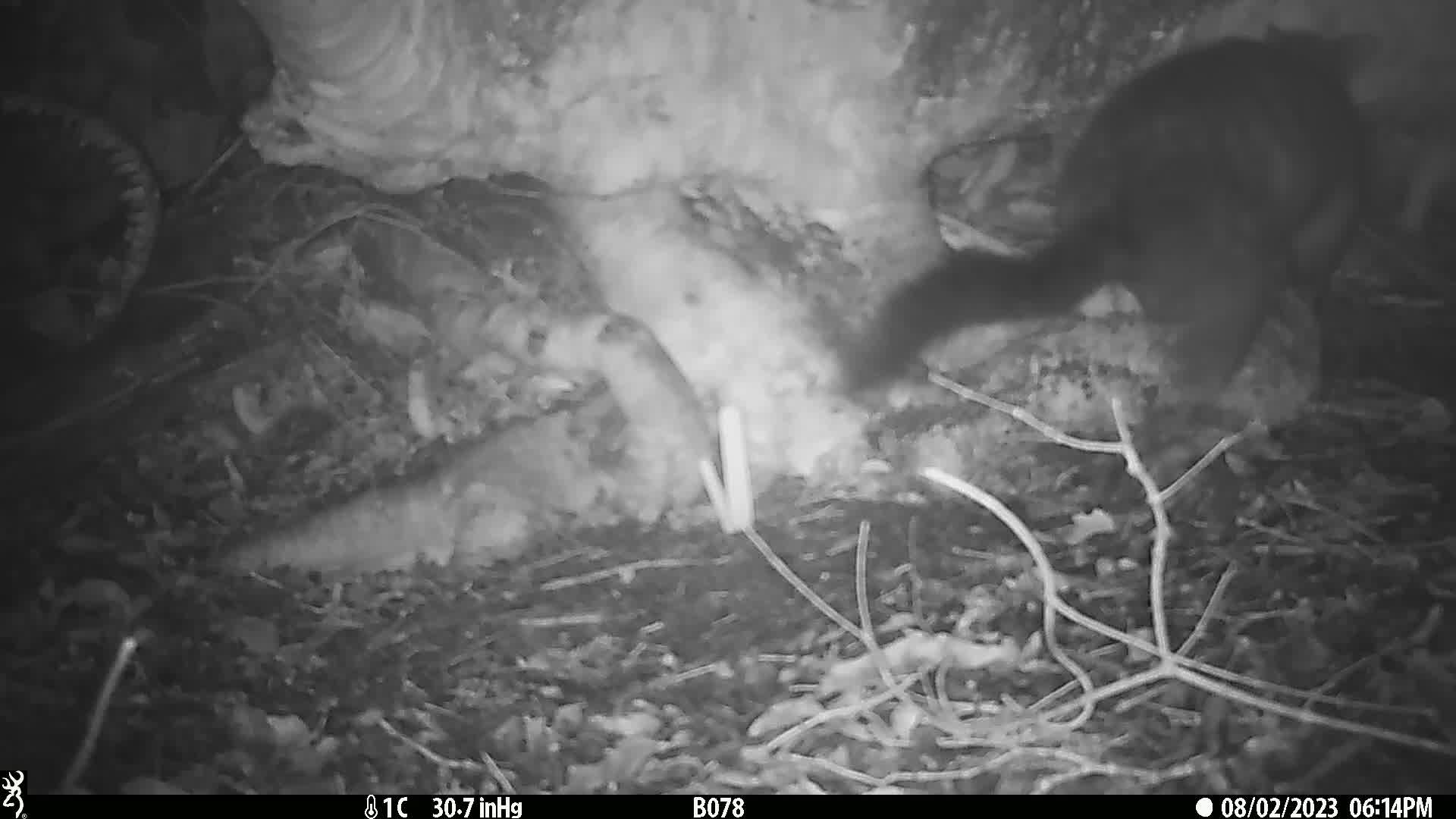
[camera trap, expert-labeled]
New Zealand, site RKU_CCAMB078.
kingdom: Animalia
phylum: Chordata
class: Mammalia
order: Diprotodontia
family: Phalangeridae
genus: Trichosurus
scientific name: Trichosurus vulpecula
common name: common brushtail possum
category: possum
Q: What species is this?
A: Possum (common brushtail possum) (Trichosurus vulpecula).